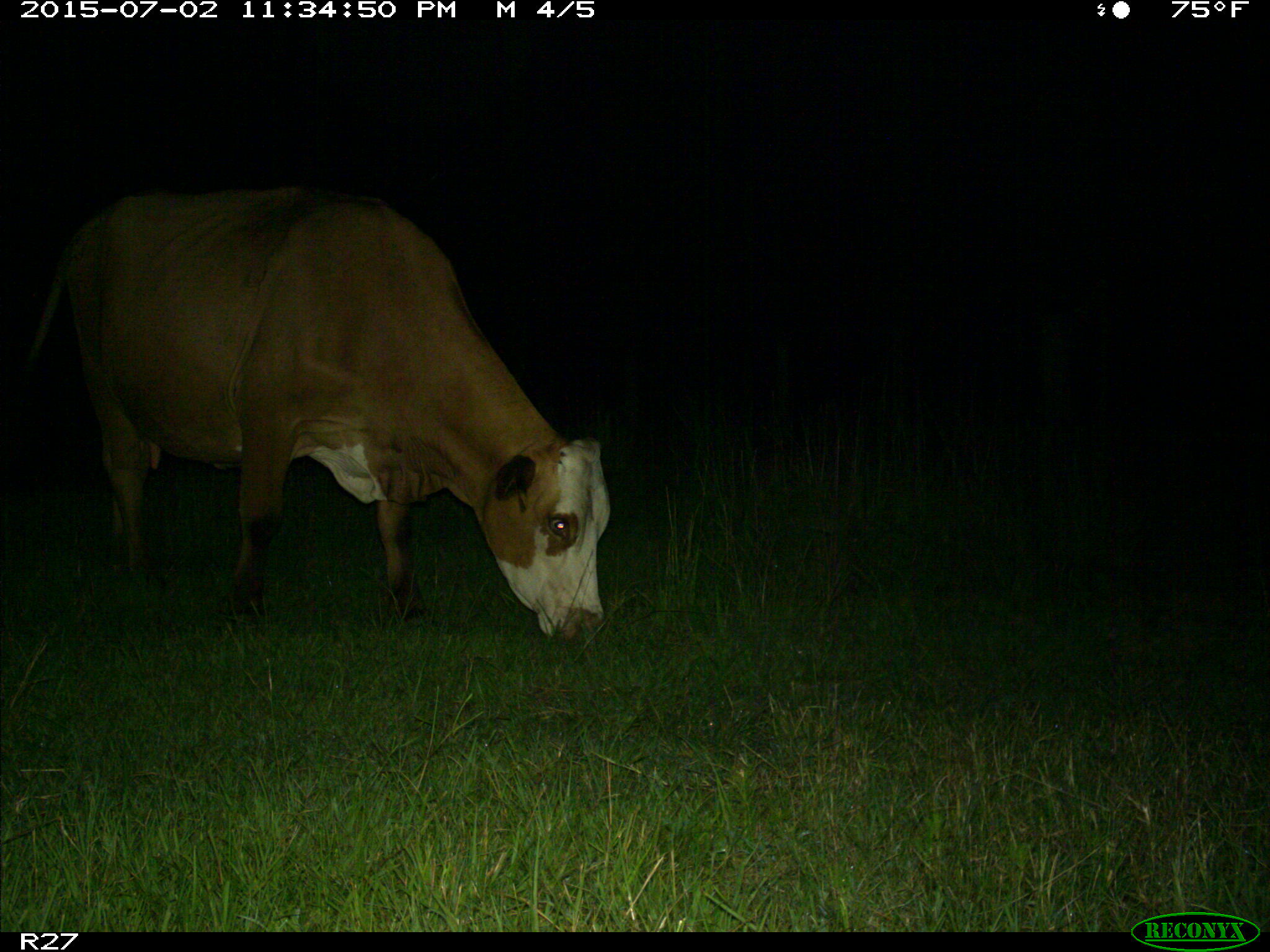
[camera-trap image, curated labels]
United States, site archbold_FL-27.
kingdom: Animalia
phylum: Chordata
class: Mammalia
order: Artiodactyla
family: Bovidae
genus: Bos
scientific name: Bos taurus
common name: domestic cow